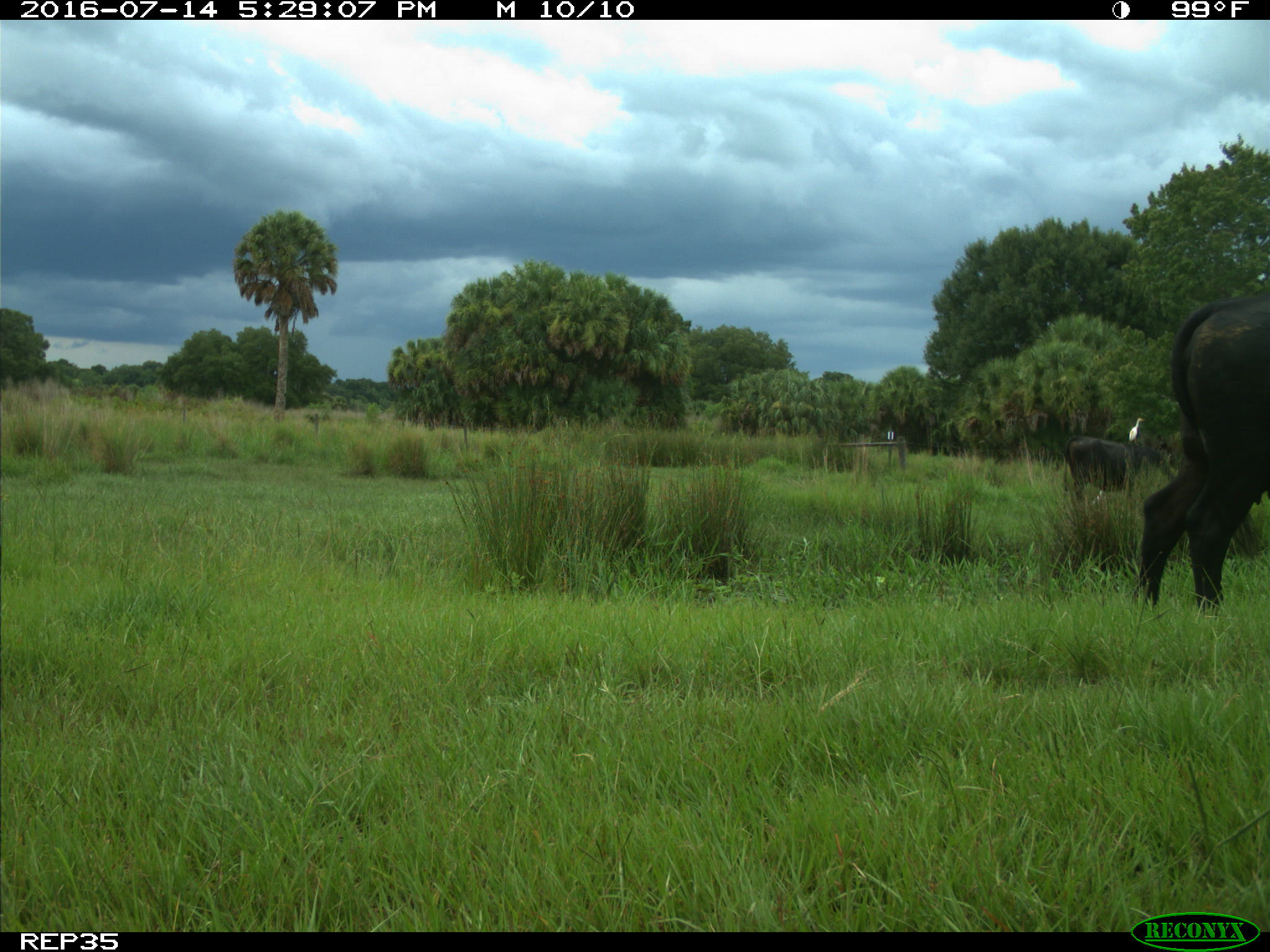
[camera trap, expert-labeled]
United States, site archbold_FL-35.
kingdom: Animalia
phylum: Chordata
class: Mammalia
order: Artiodactyla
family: Bovidae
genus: Bos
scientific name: Bos taurus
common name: domestic cow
Bos taurus (domestic cow).